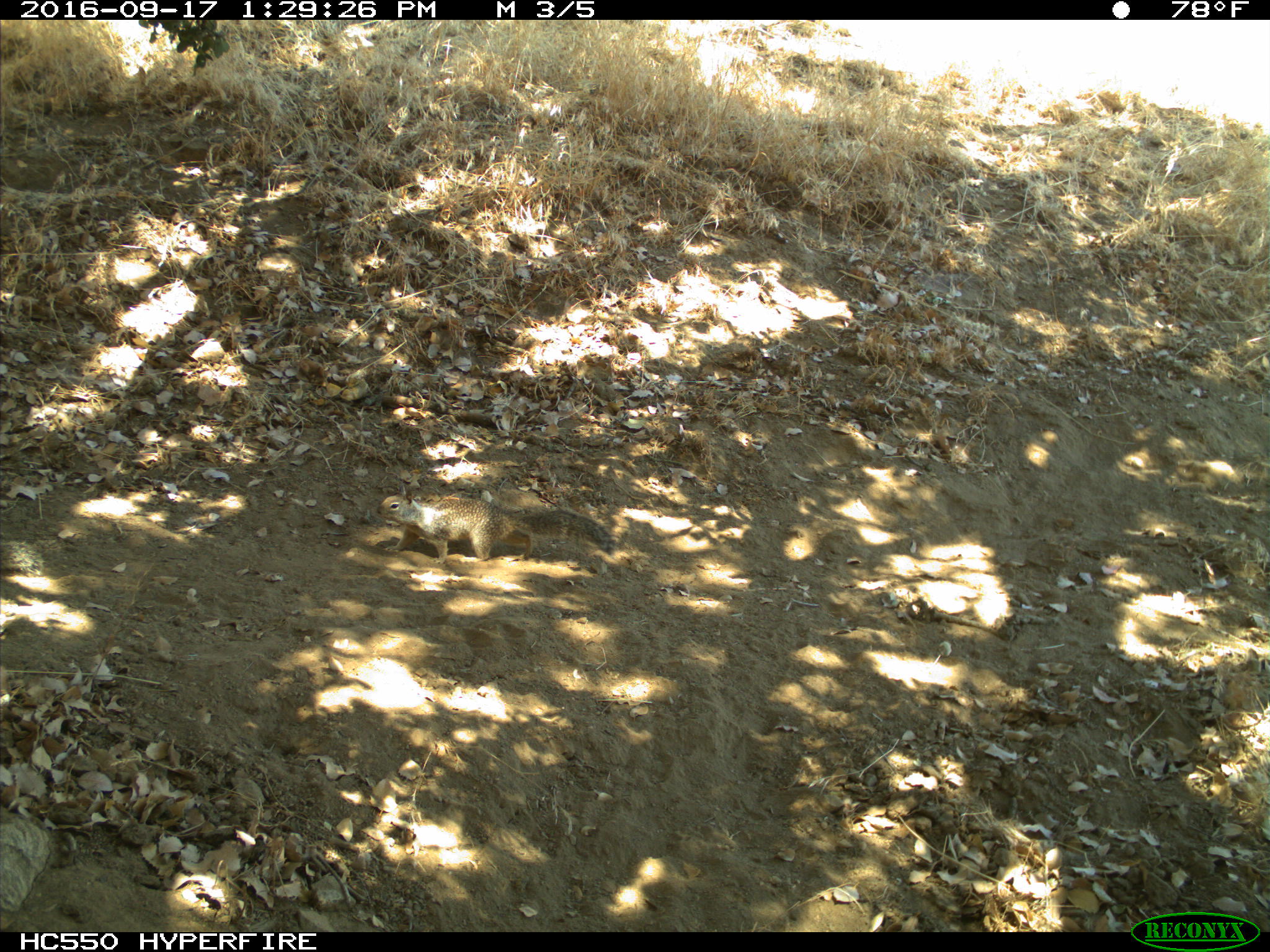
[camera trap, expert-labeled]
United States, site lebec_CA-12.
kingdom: Animalia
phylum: Chordata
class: Mammalia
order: Rodentia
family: Sciuridae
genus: Otospermophilus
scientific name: Otospermophilus beecheyi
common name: california ground squirrel